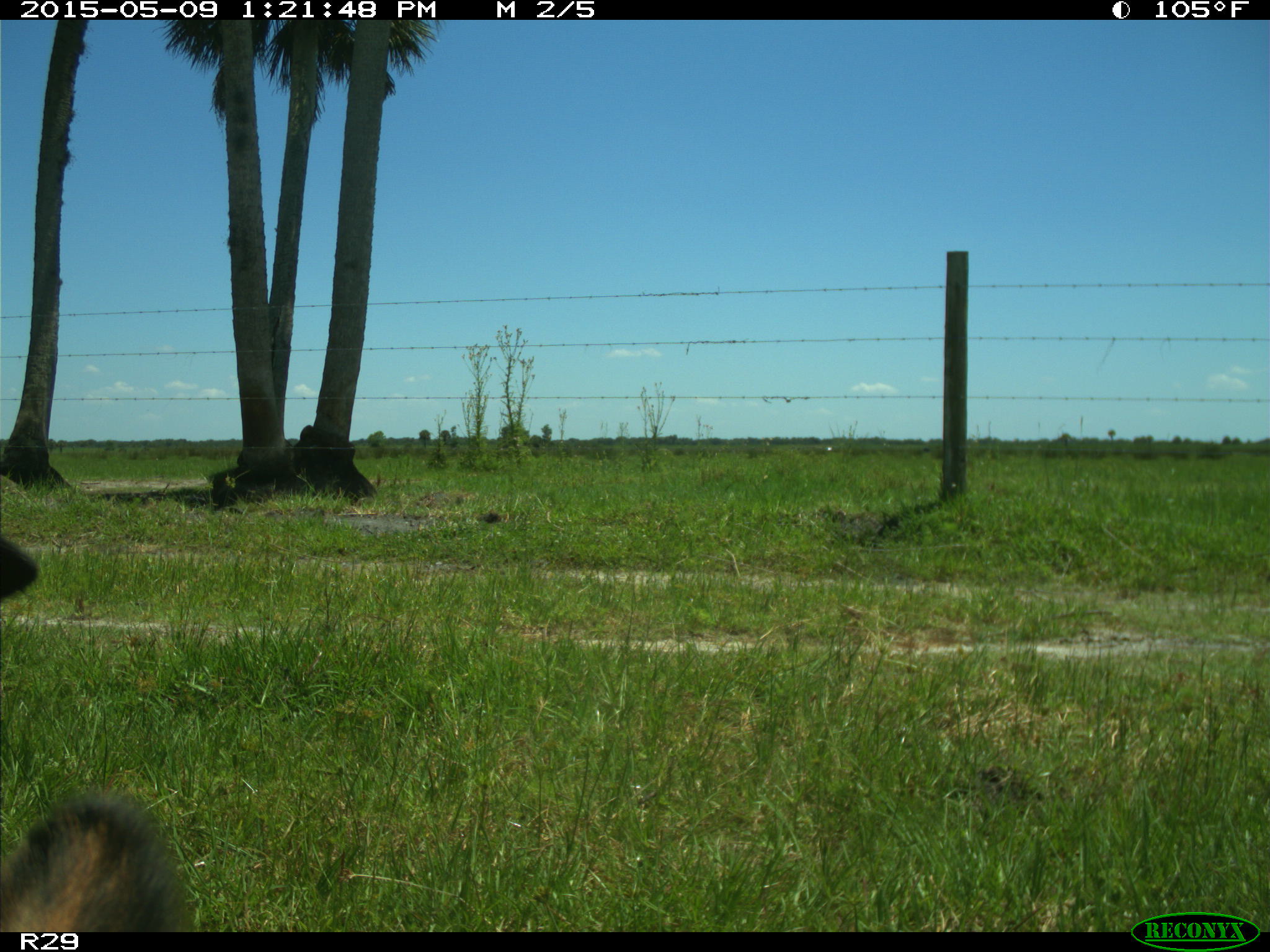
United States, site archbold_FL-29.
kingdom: Animalia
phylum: Chordata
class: Mammalia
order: Artiodactyla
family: Bovidae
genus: Bos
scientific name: Bos taurus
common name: domestic cow